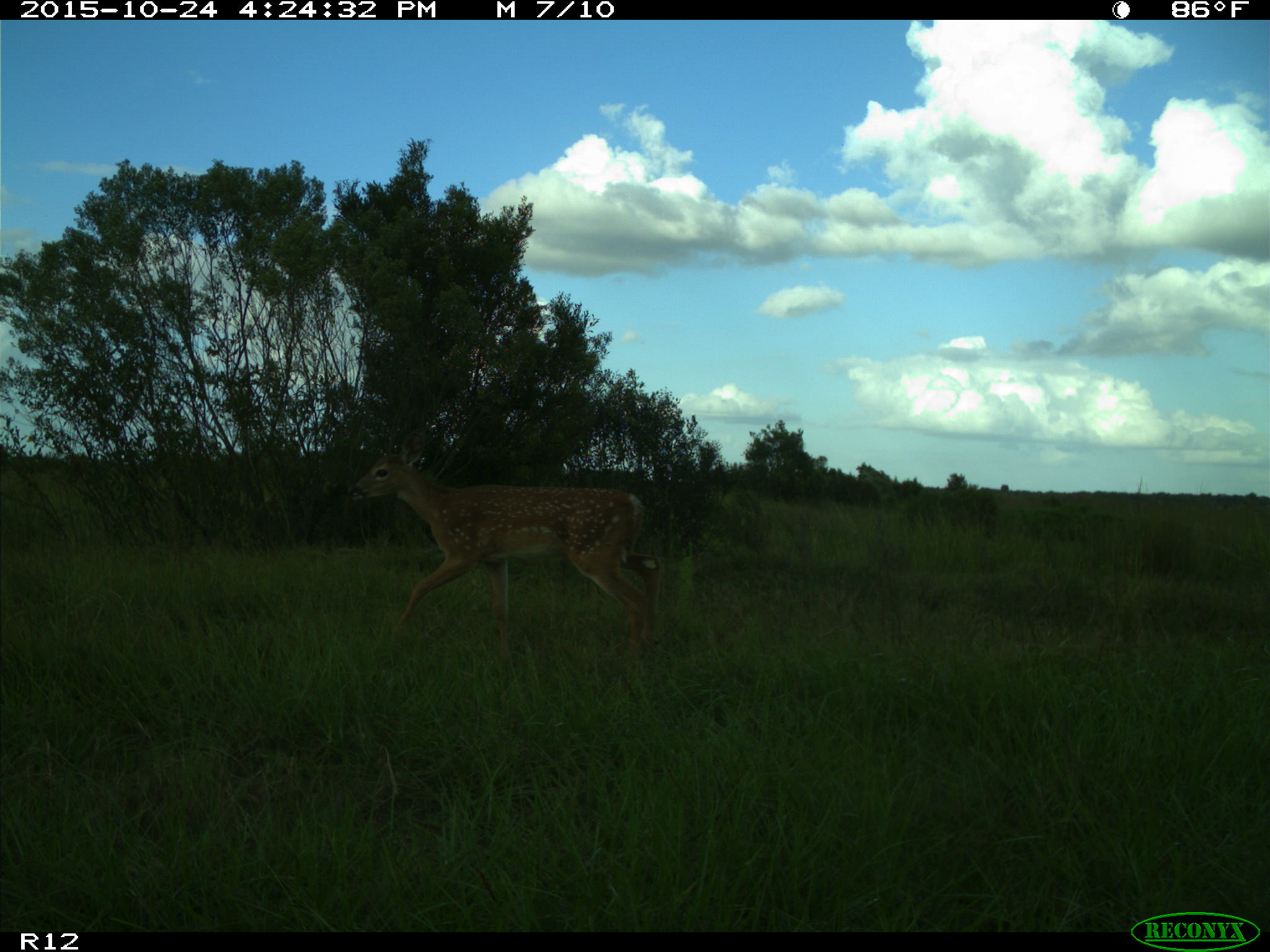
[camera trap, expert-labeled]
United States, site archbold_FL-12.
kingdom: Animalia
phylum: Chordata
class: Mammalia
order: Artiodactyla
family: Cervidae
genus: Odocoileus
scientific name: Odocoileus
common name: deer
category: unidentified deer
Unidentified deer (deer) (Odocoileus).